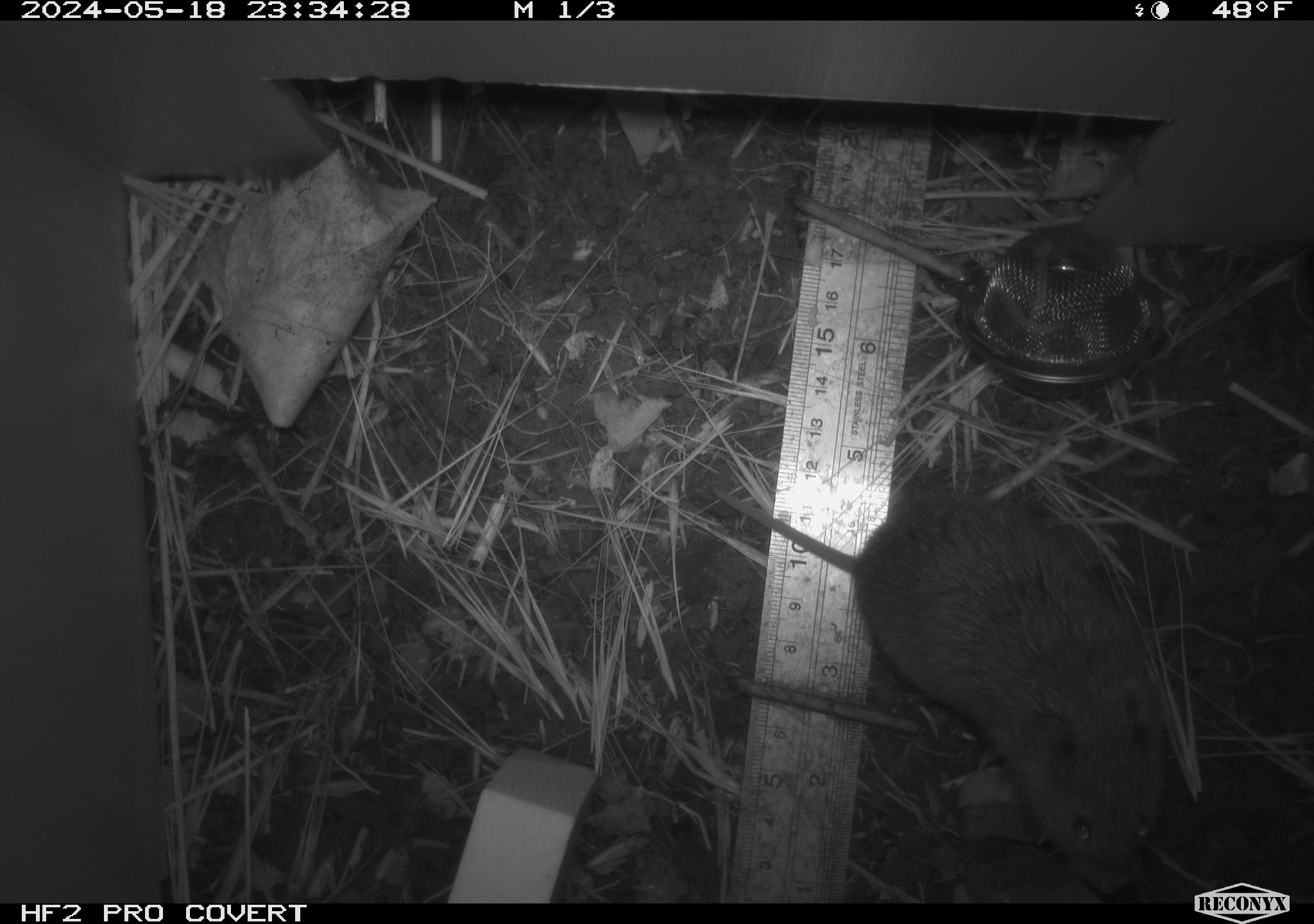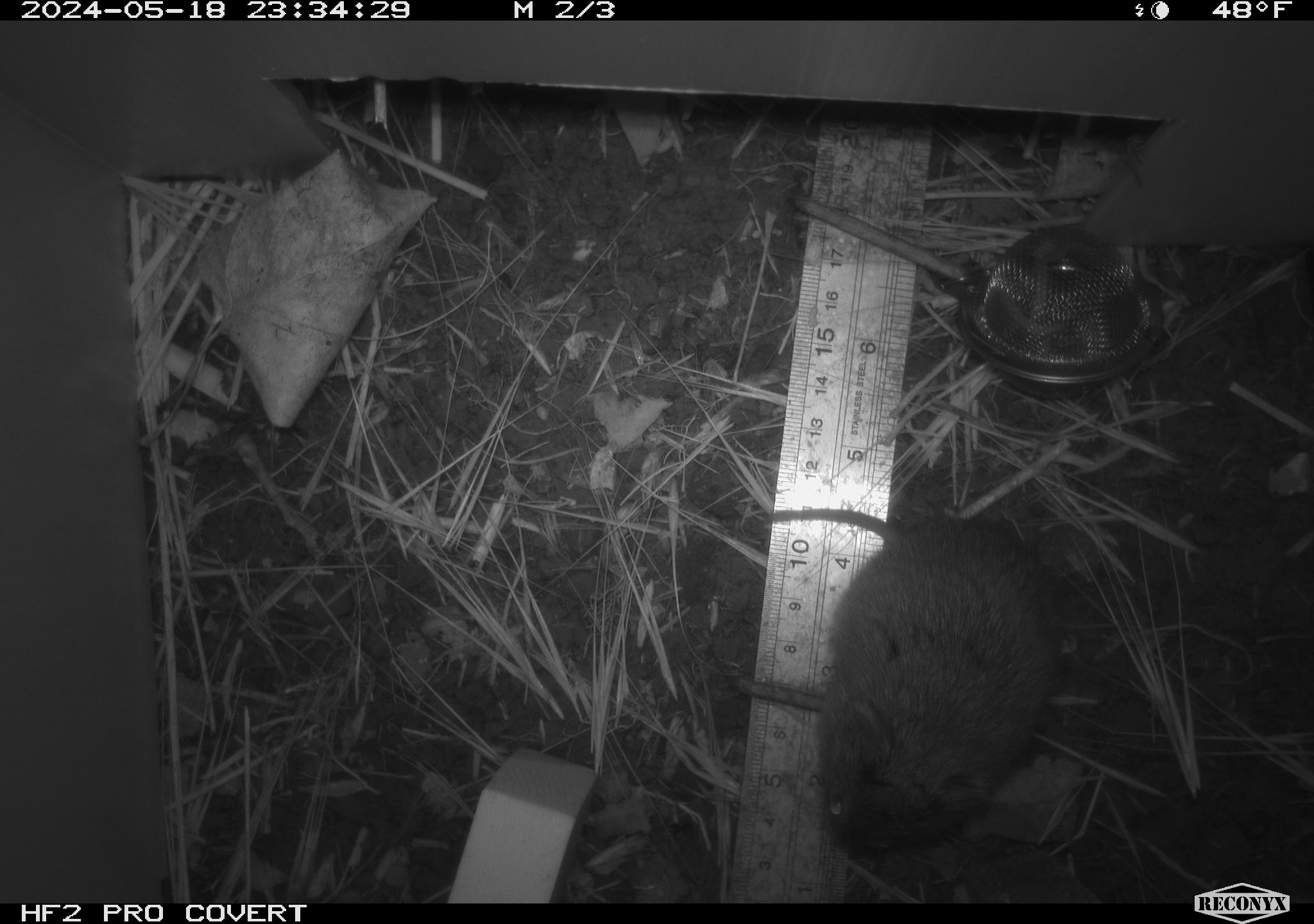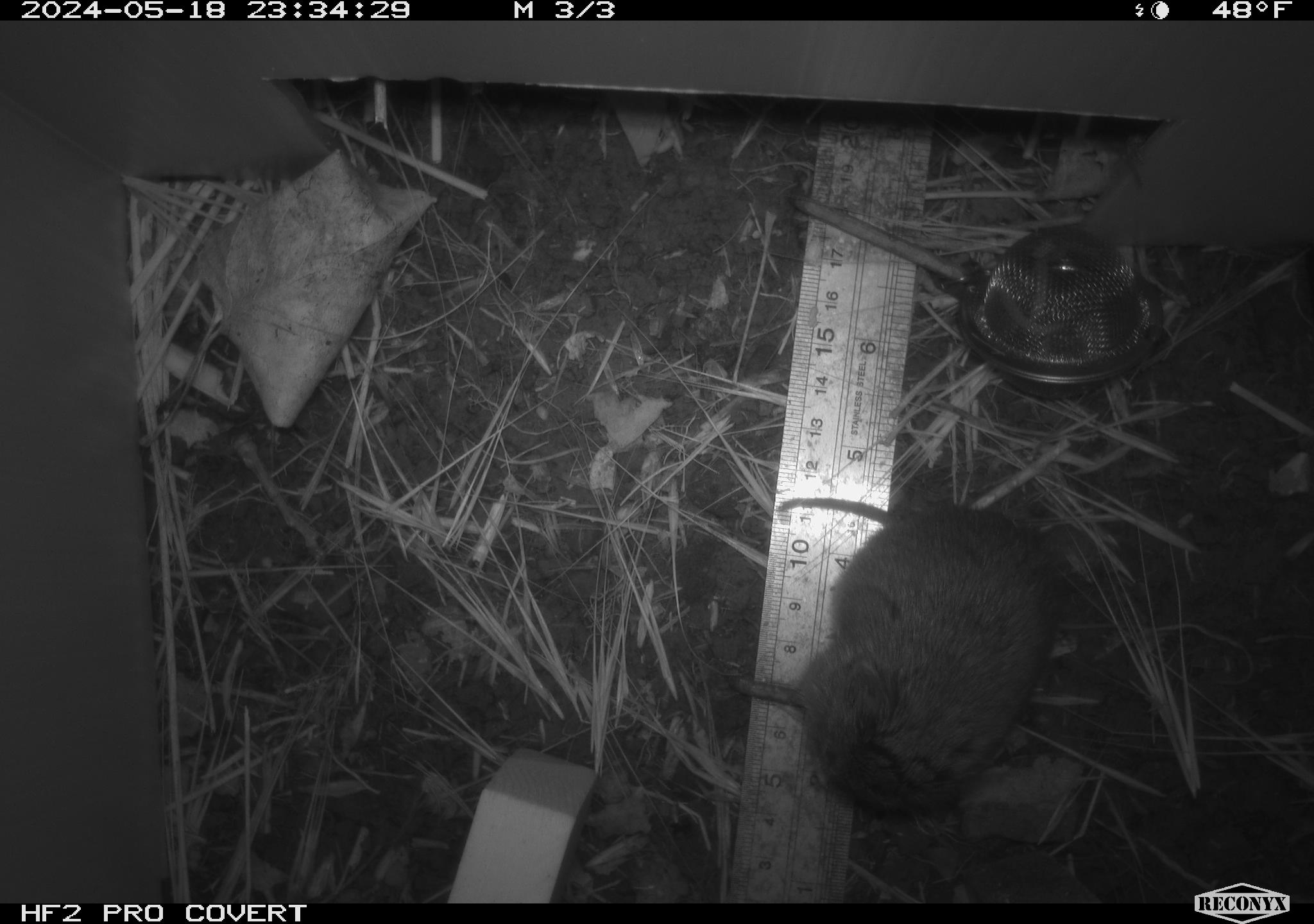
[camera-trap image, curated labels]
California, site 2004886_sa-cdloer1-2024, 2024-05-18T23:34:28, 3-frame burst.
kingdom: Animalia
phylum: Chordata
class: Mammalia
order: Rodentia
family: Cricetidae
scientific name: Arvicolinae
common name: voles, lemmings, and muskrats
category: arvicolinae subfamily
Arvicolinae subfamily (voles, lemmings, and muskrats) (Arvicolinae).